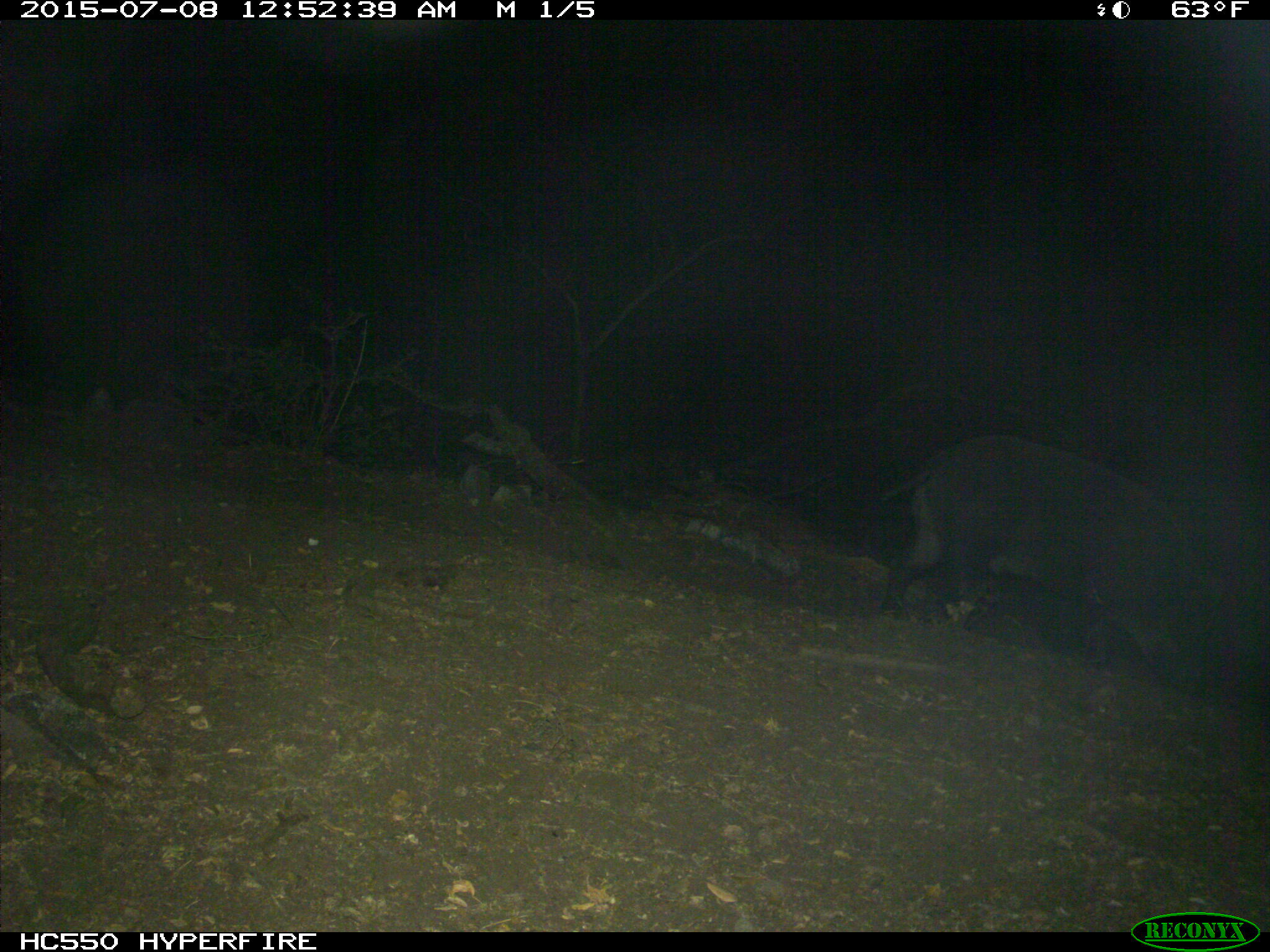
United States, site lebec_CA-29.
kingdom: Animalia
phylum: Chordata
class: Mammalia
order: Artiodactyla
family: Suidae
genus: Sus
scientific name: Sus scrofa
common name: wild boar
Sus scrofa (wild boar).